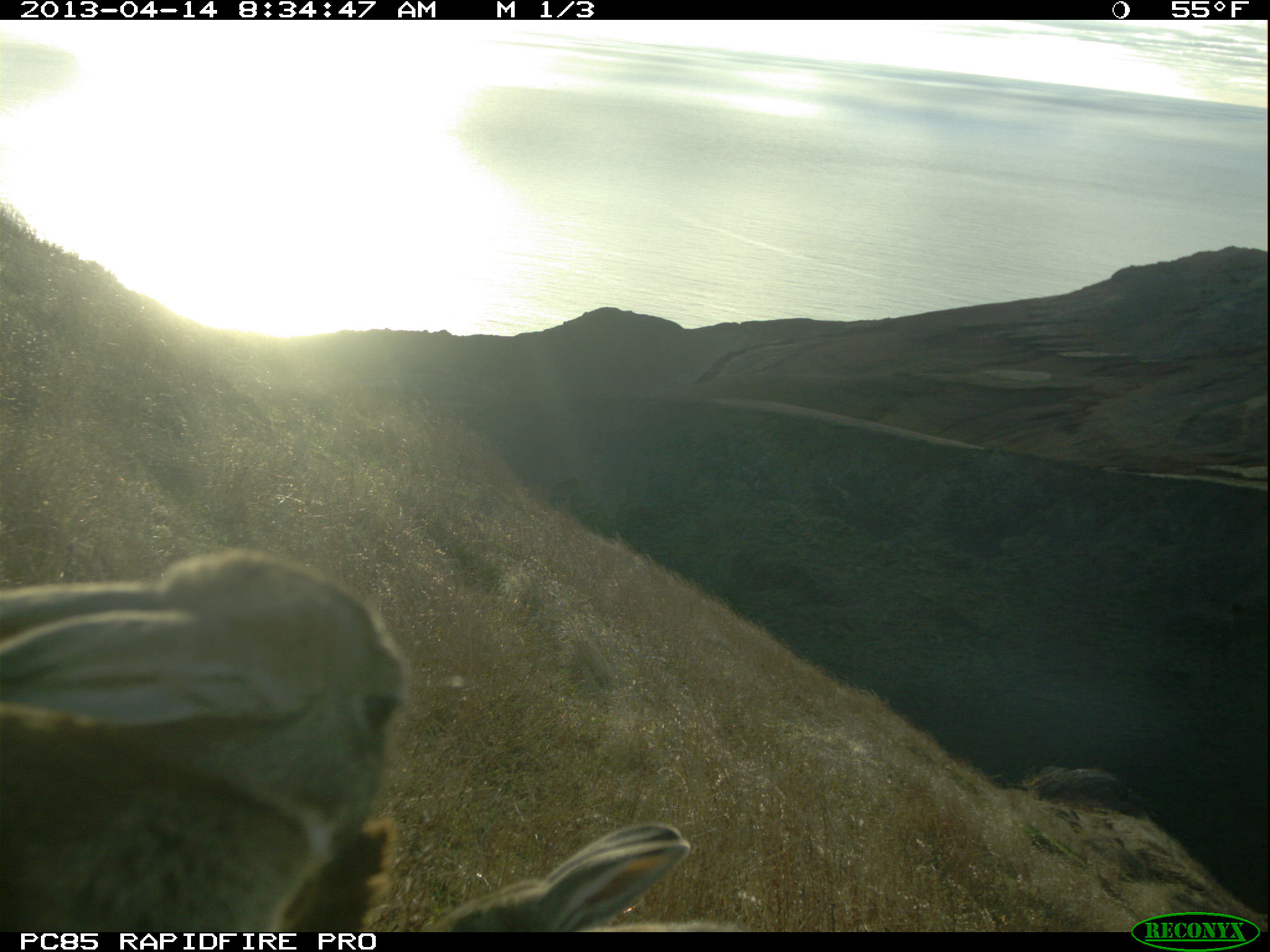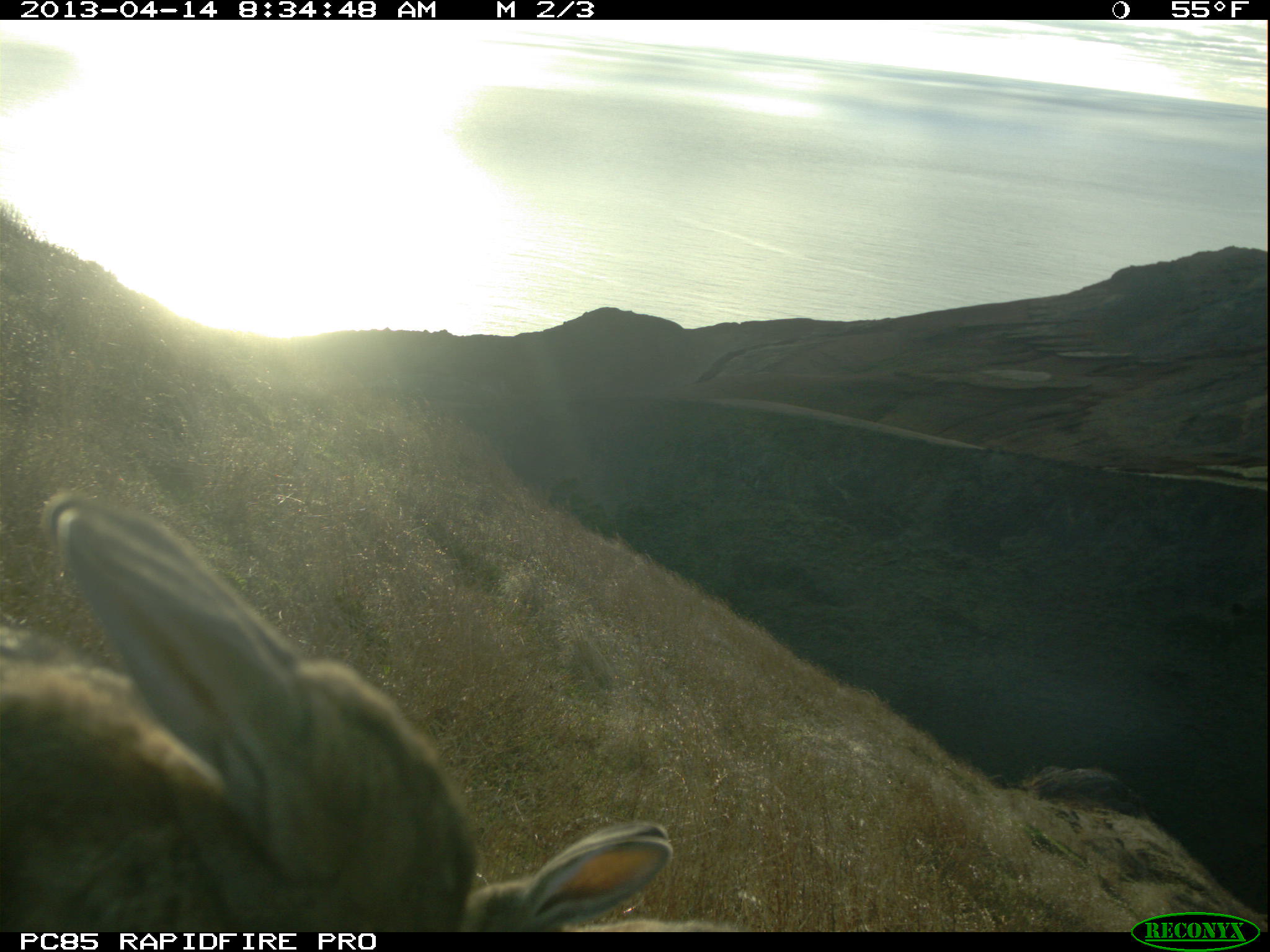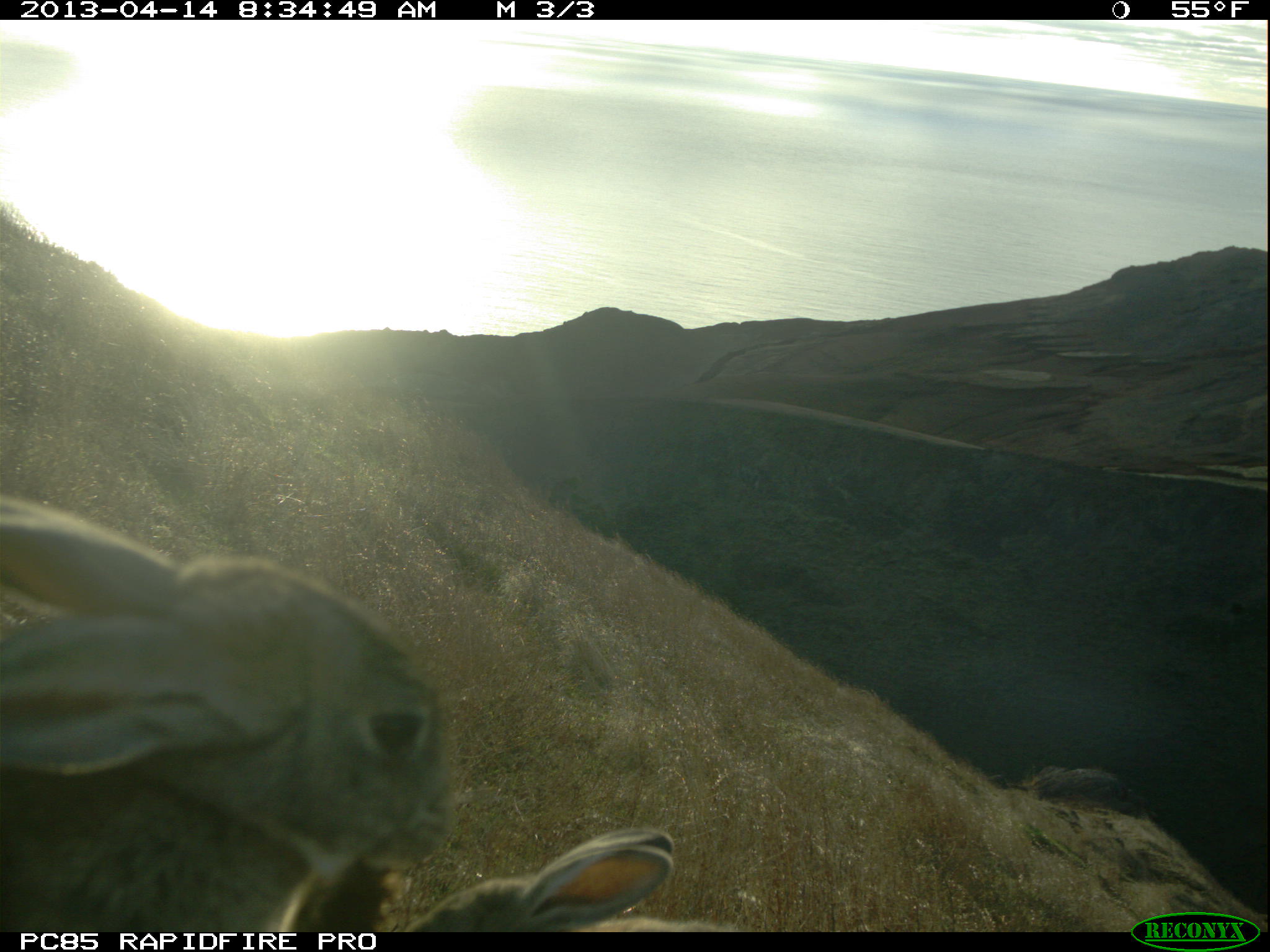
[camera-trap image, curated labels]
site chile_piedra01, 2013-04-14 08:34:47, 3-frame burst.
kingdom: Animalia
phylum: Chordata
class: Mammalia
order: Lagomorpha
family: Leporidae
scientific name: Leporidae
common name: rabbits and hares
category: rabbit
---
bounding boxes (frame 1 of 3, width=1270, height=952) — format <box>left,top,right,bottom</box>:
rabbit: <box>0,548,417,933</box>; <box>428,820,745,930</box>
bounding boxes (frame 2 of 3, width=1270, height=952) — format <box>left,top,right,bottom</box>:
rabbit: <box>0,487,473,925</box>; <box>469,813,740,934</box>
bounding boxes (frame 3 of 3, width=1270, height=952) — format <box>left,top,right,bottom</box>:
rabbit: <box>0,486,452,925</box>; <box>404,816,732,933</box>